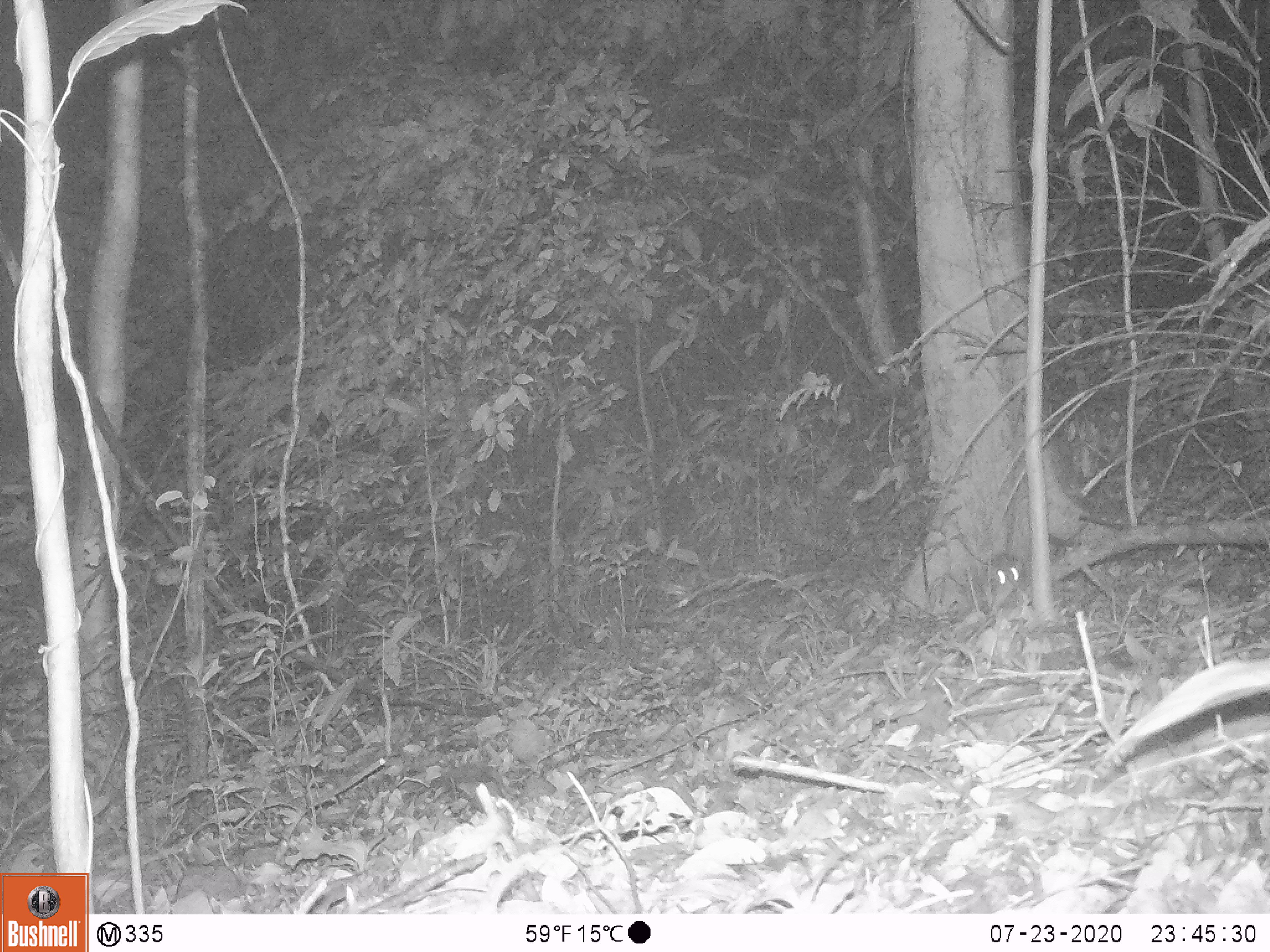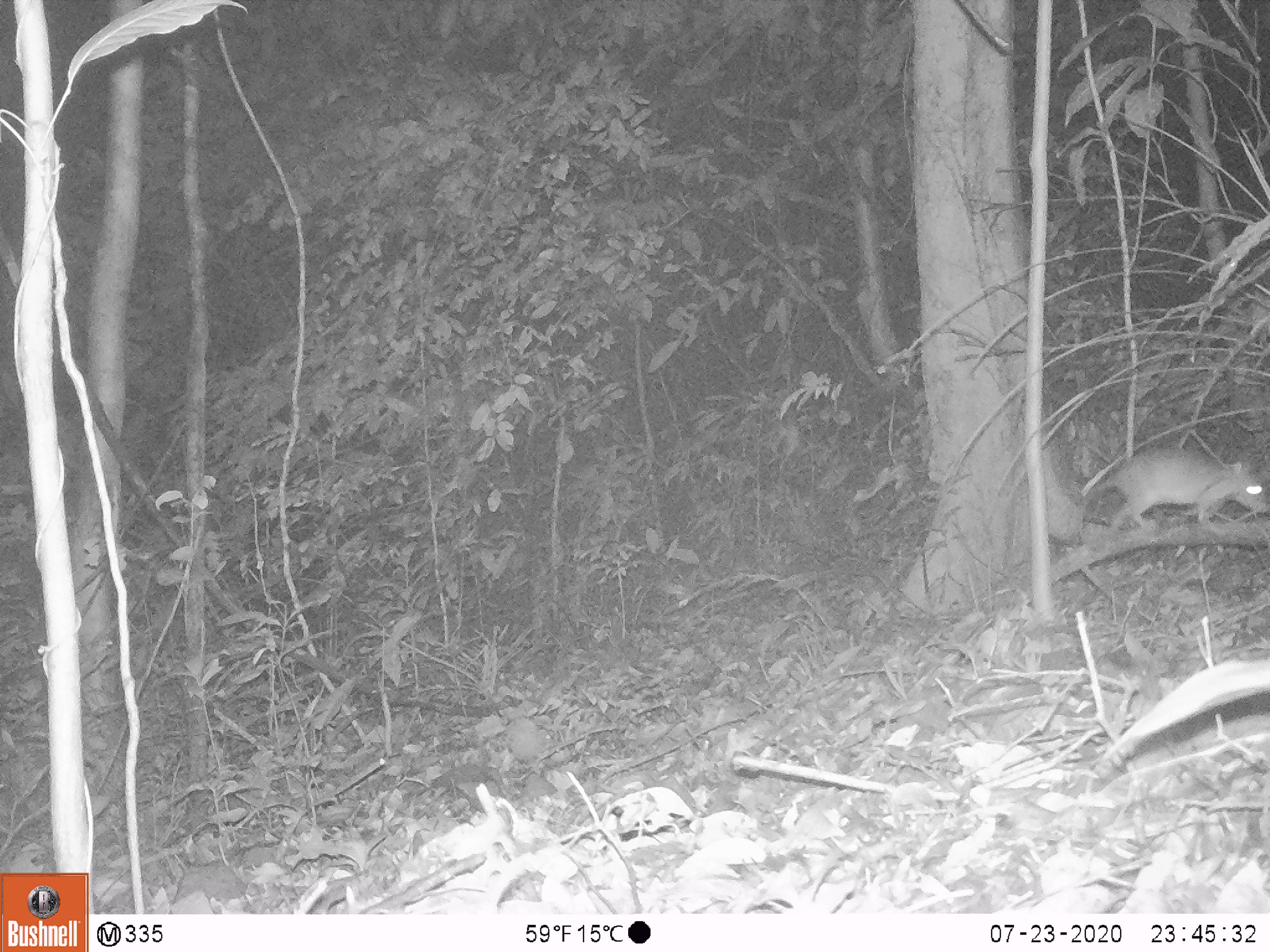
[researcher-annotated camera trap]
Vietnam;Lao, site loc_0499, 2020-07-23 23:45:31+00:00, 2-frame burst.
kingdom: Animalia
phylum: Chordata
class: Mammalia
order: Rodentia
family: Muridae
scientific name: Muridae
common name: old-world mice and rats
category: unidentified murid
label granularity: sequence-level